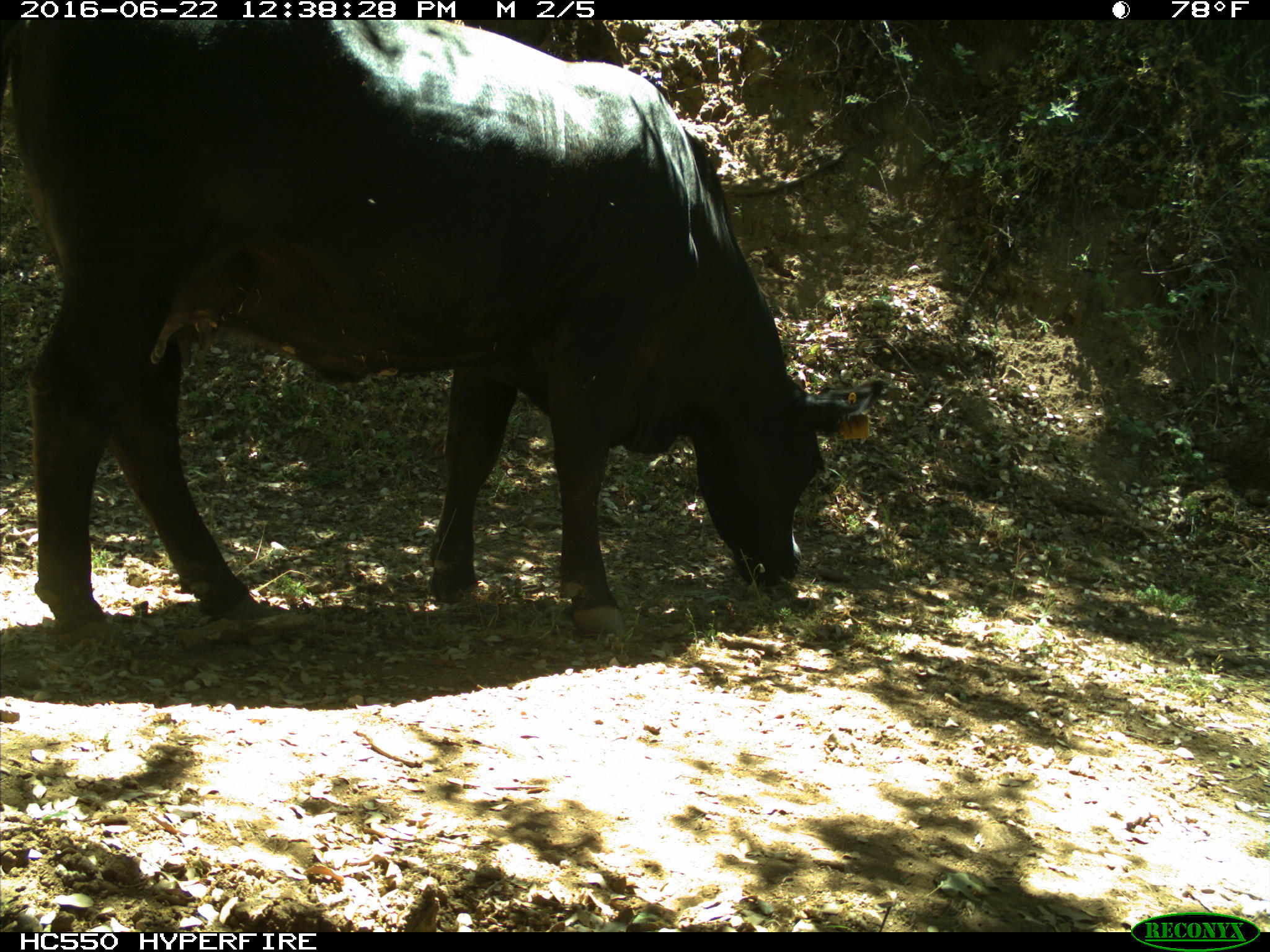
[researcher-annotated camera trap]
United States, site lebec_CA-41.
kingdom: Animalia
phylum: Chordata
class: Mammalia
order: Artiodactyla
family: Bovidae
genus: Bos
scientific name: Bos taurus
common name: domestic cow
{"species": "Bos taurus (domestic cow)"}